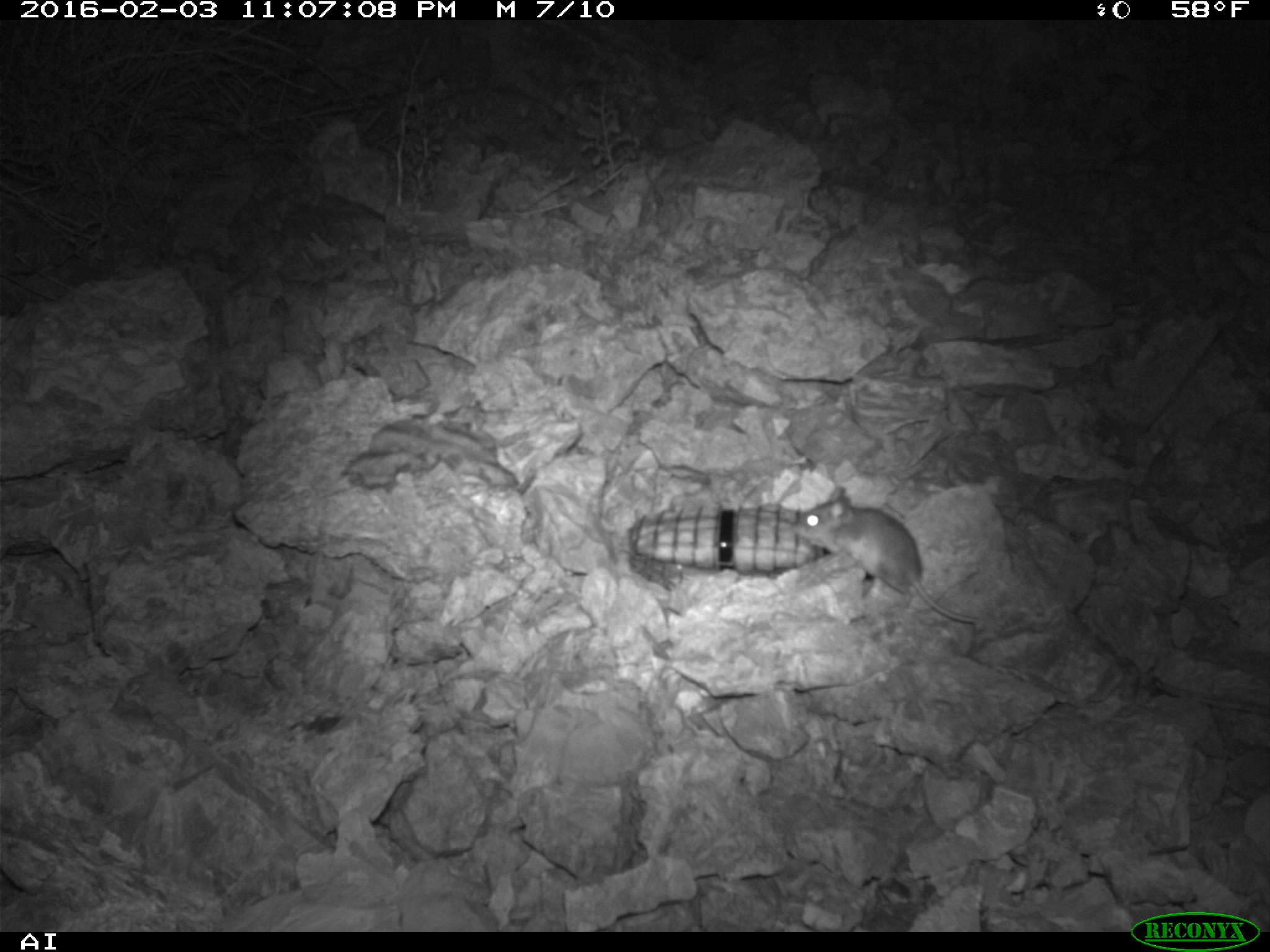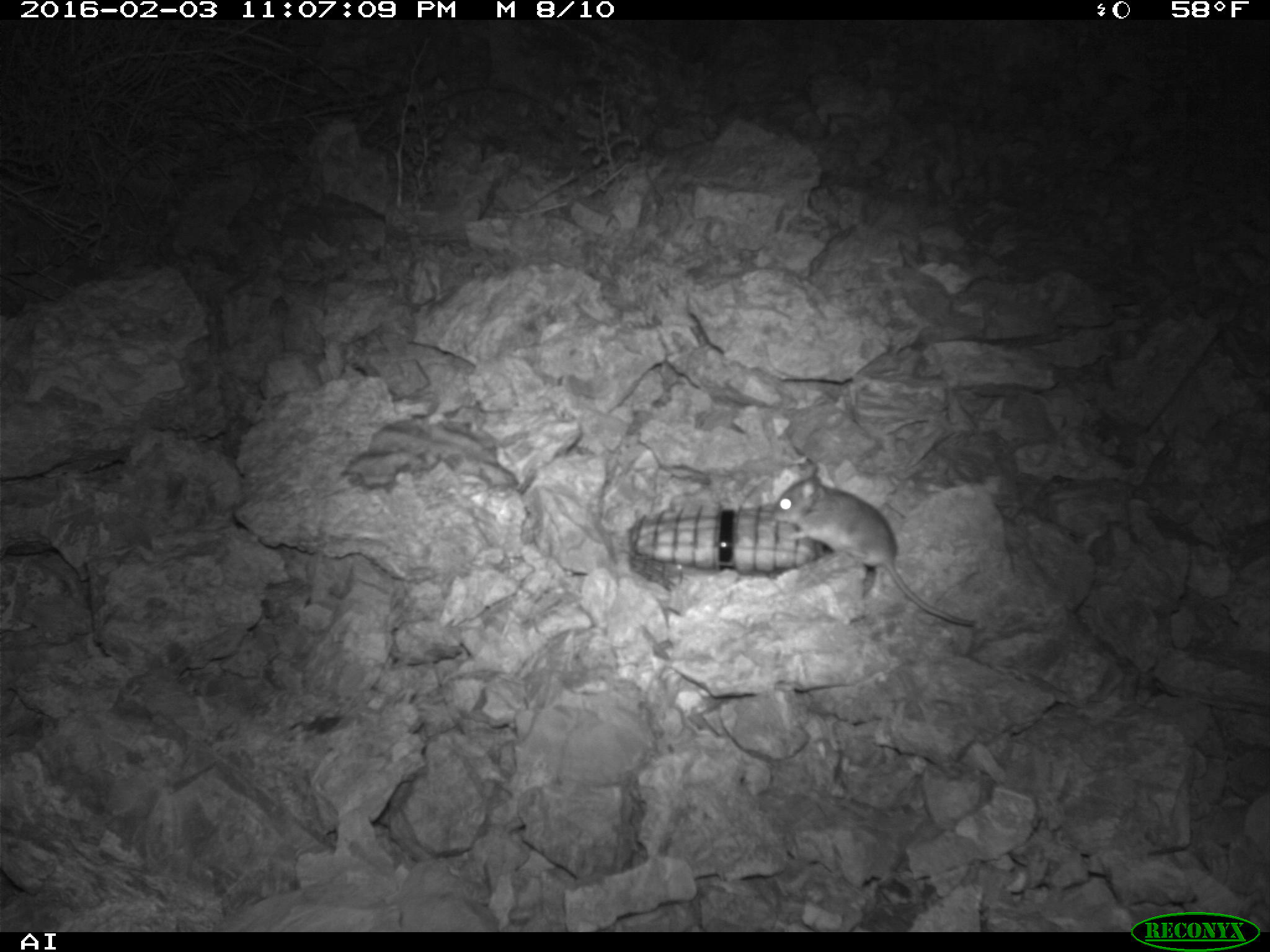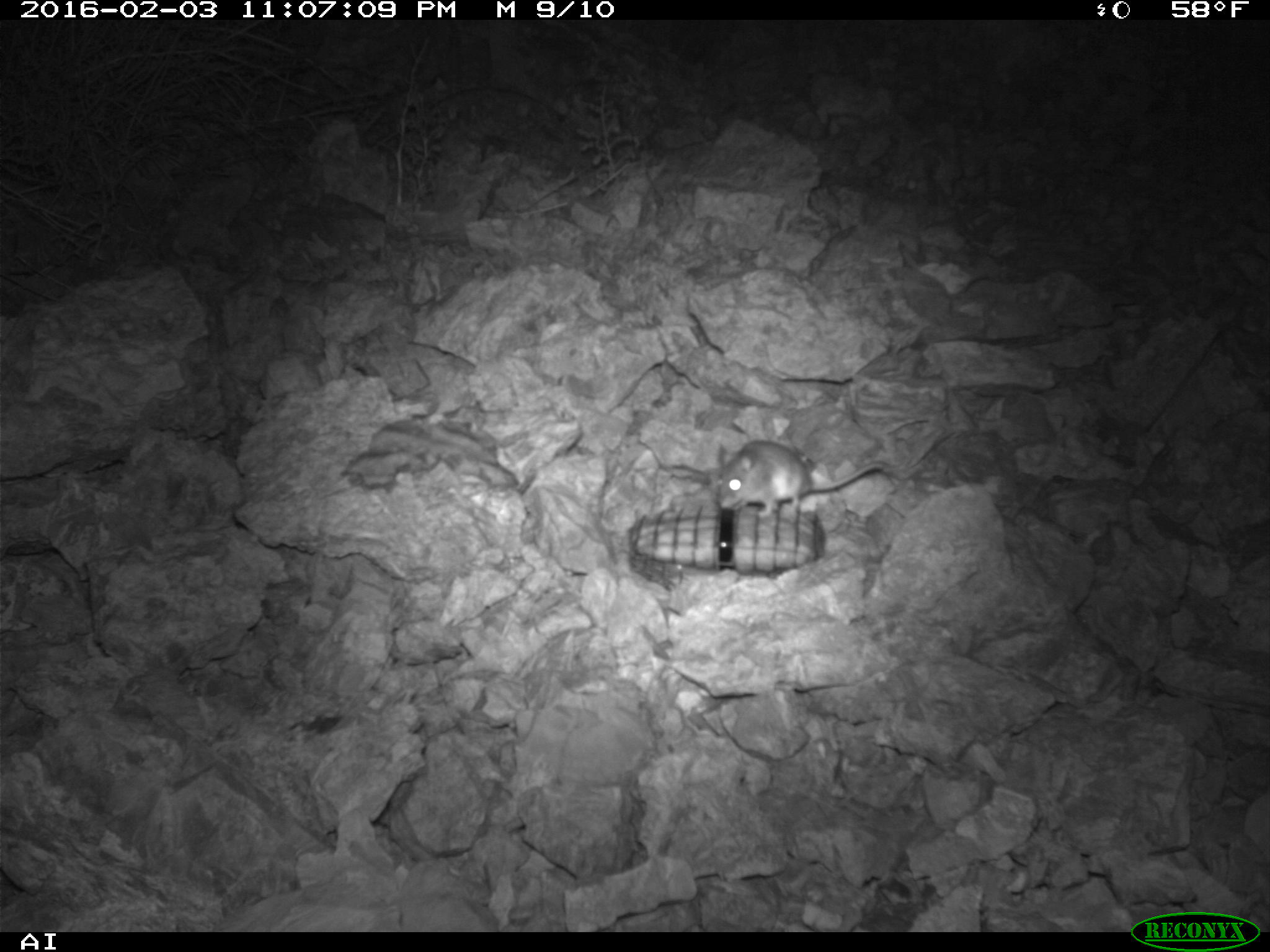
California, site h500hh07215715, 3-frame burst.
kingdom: Animalia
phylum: Chordata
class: Mammalia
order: Rodentia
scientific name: Rodentia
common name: rodent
Rodent (Rodentia).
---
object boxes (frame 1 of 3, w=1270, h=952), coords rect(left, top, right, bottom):
rodent: rect(793, 484, 1010, 624)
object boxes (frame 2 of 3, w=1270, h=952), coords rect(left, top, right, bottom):
rodent: rect(770, 465, 979, 627)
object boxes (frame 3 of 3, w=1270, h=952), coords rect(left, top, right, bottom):
rodent: rect(715, 438, 888, 517)